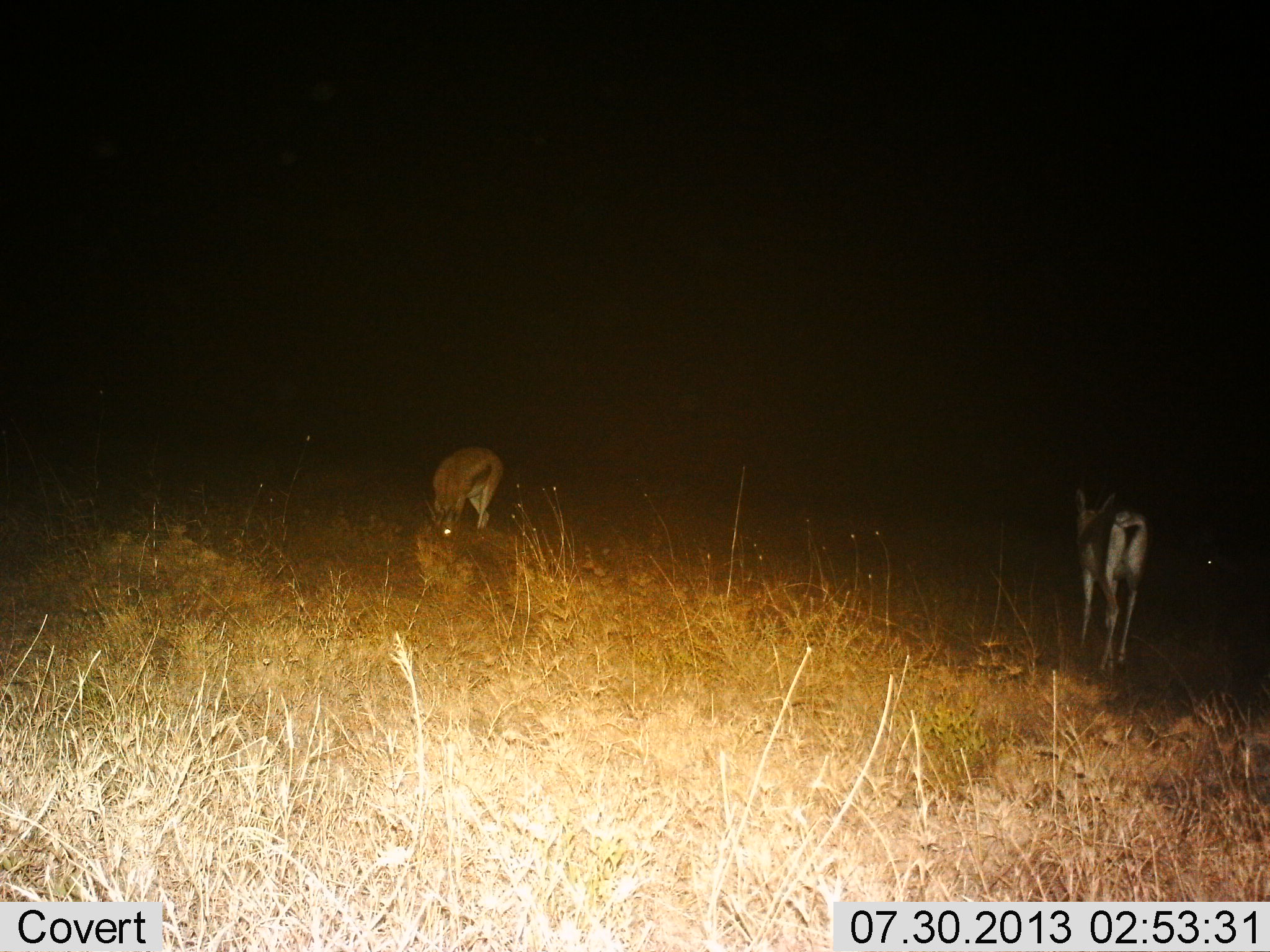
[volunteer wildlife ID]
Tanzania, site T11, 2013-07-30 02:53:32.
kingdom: Animalia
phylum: Chordata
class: Mammalia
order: Artiodactyla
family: Bovidae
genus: Eudorcas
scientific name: Eudorcas thomsonii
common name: thomson's gazelle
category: gazellethomsons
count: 2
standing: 71%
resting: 0%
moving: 21%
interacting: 0%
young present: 0%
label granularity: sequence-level